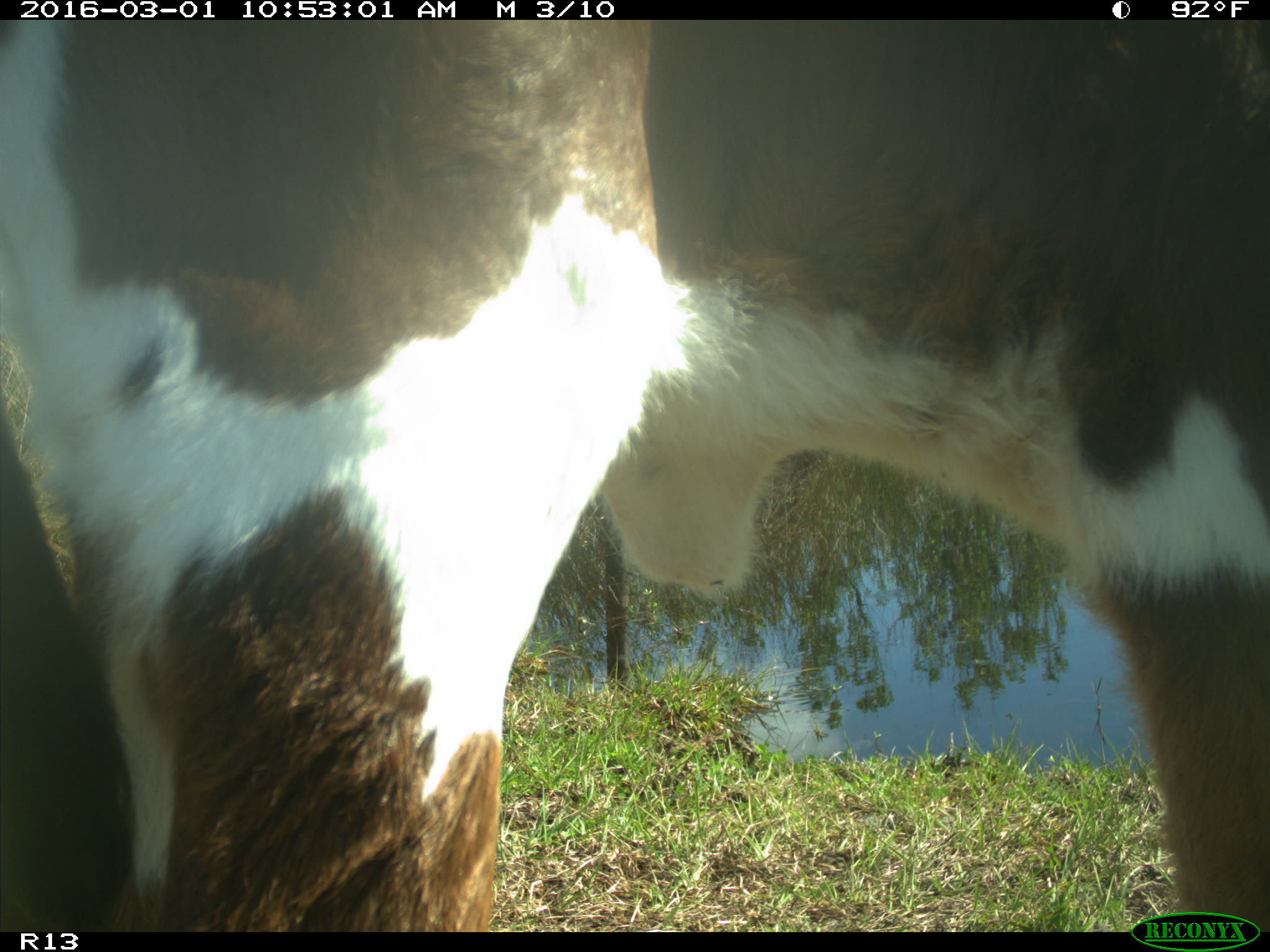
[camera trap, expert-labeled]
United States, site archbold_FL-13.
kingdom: Animalia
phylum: Chordata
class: Mammalia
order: Artiodactyla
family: Bovidae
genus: Bos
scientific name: Bos taurus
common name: domestic cow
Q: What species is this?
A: Bos taurus (domestic cow).